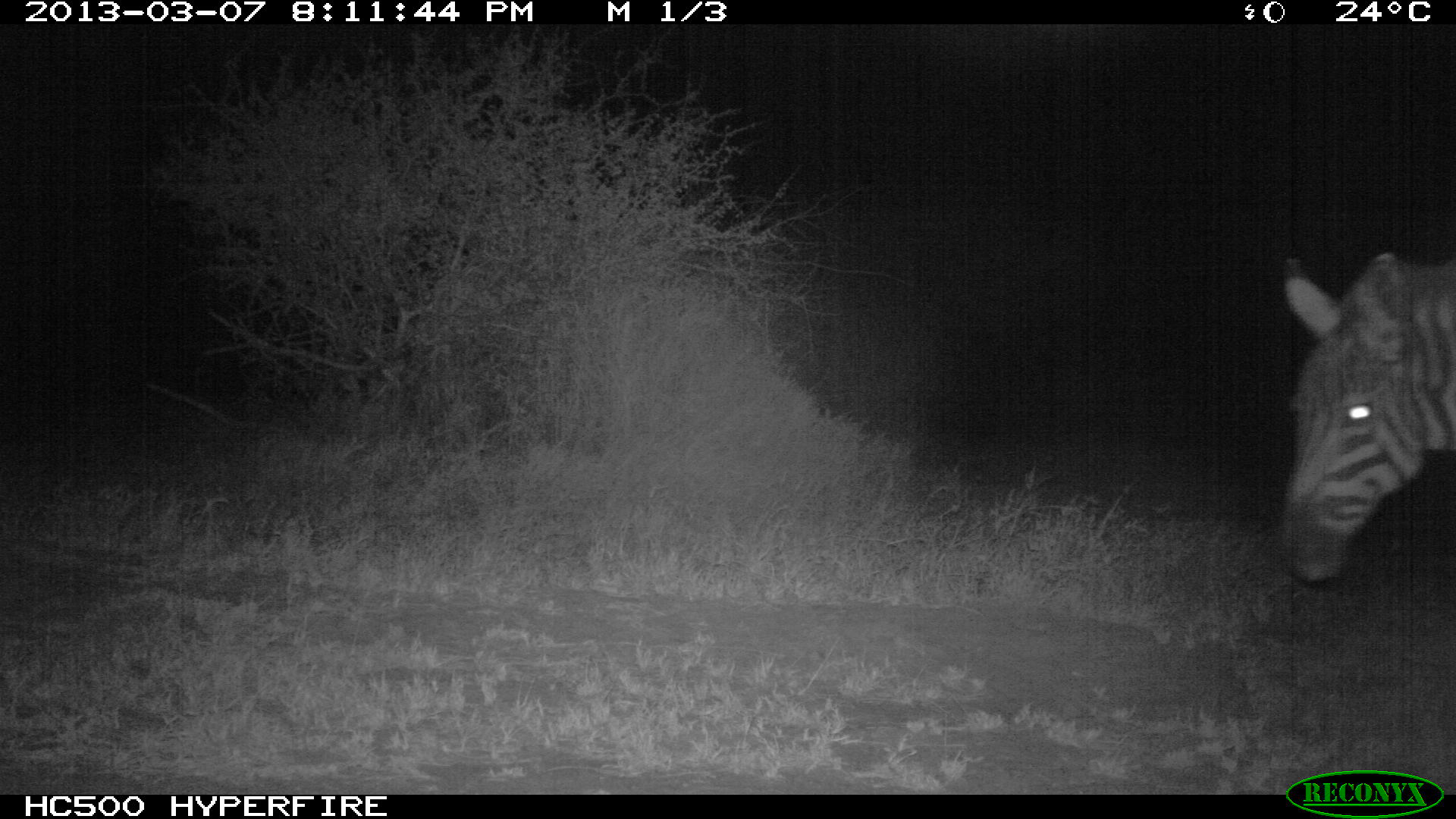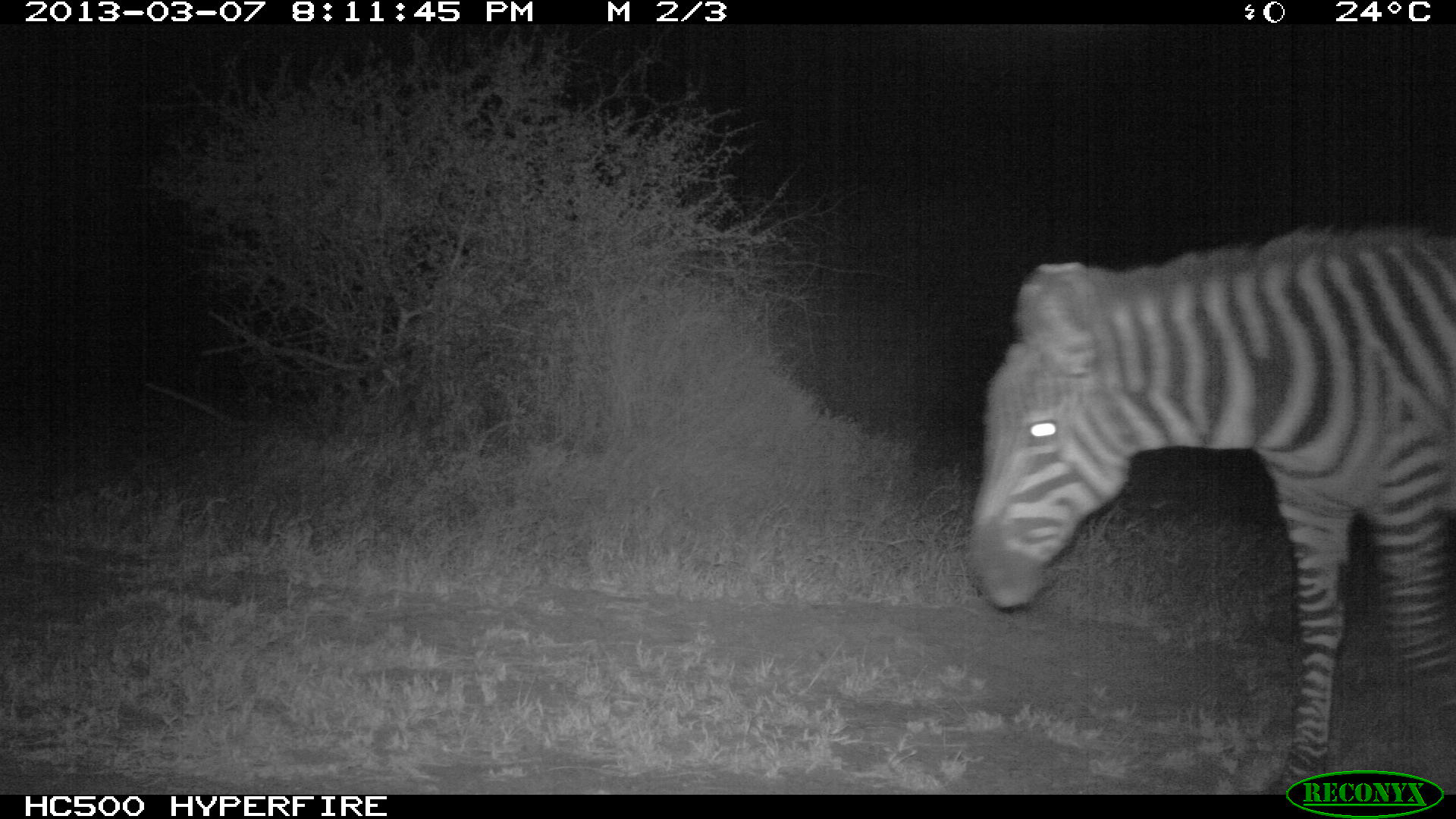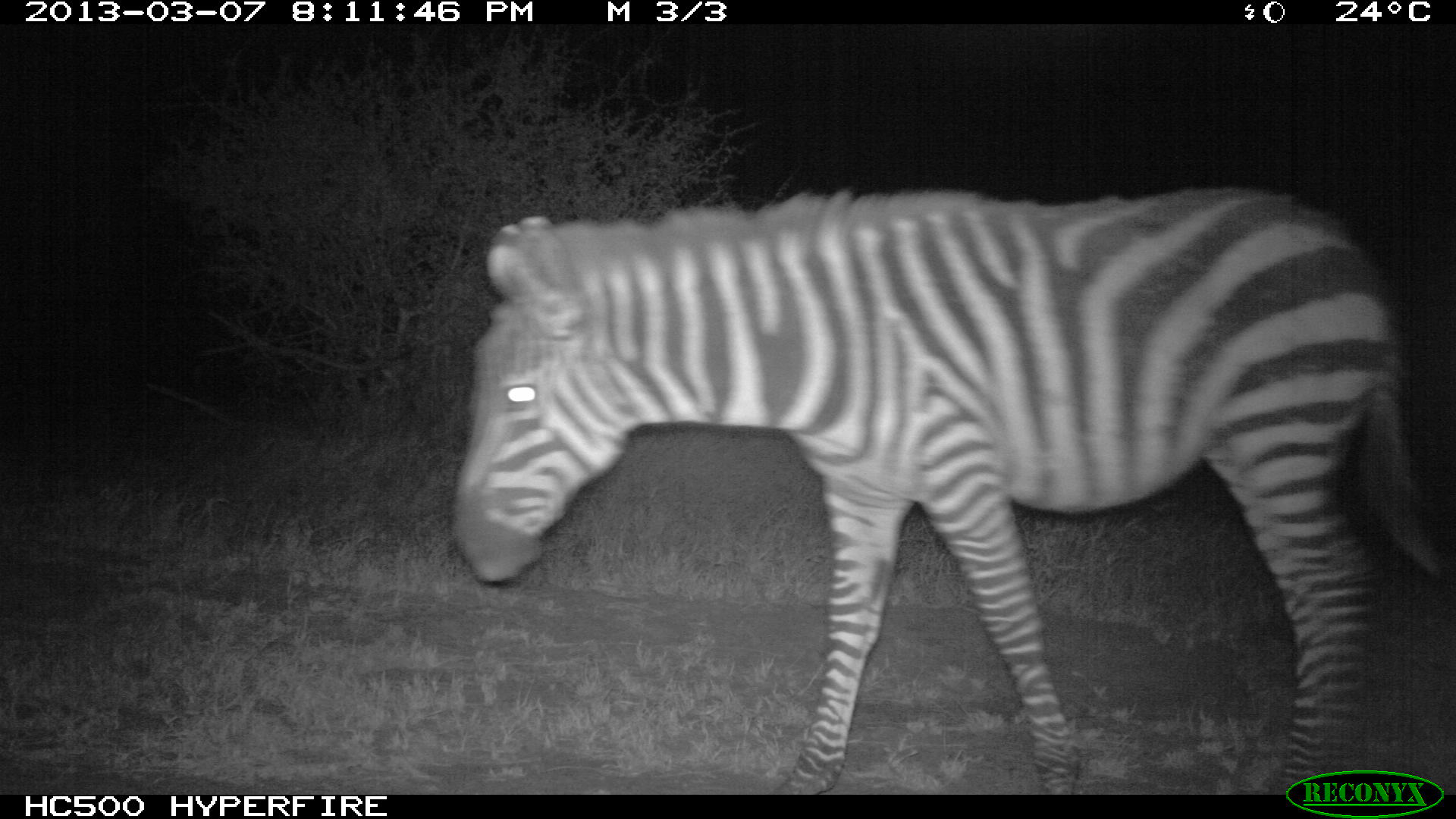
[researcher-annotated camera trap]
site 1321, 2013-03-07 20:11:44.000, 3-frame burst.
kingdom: Animalia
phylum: Chordata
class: Mammalia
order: Perissodactyla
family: Equidae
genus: Equus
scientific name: Equus quagga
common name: plains zebra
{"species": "Equus quagga (plains zebra)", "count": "1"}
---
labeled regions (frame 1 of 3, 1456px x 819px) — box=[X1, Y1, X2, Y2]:
equus quagga: box=[1281, 246, 1452, 590]